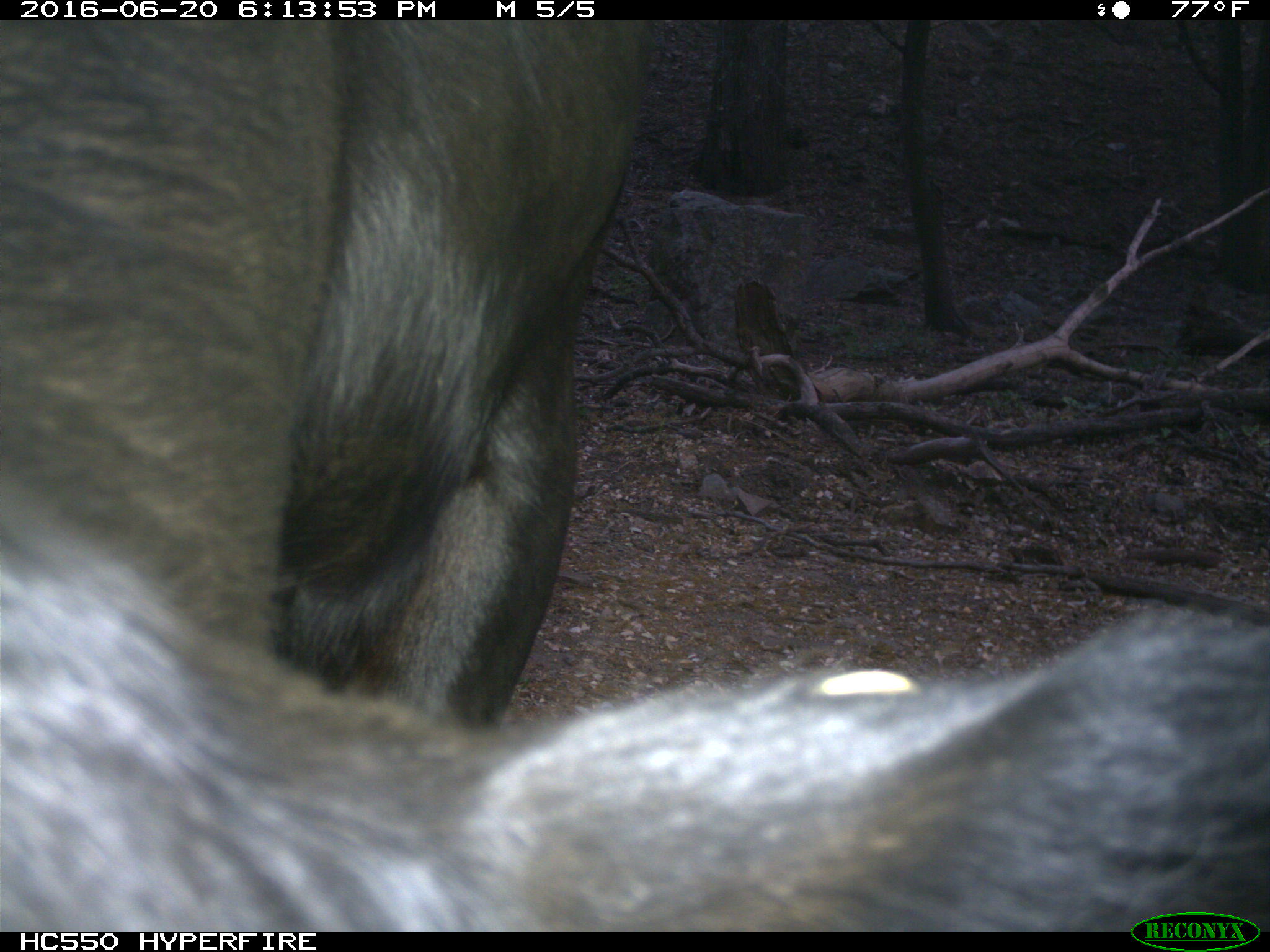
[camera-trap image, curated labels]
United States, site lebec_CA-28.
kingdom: Animalia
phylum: Chordata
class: Mammalia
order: Artiodactyla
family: Bovidae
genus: Bos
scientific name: Bos taurus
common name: domestic cow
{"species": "Bos taurus (domestic cow)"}